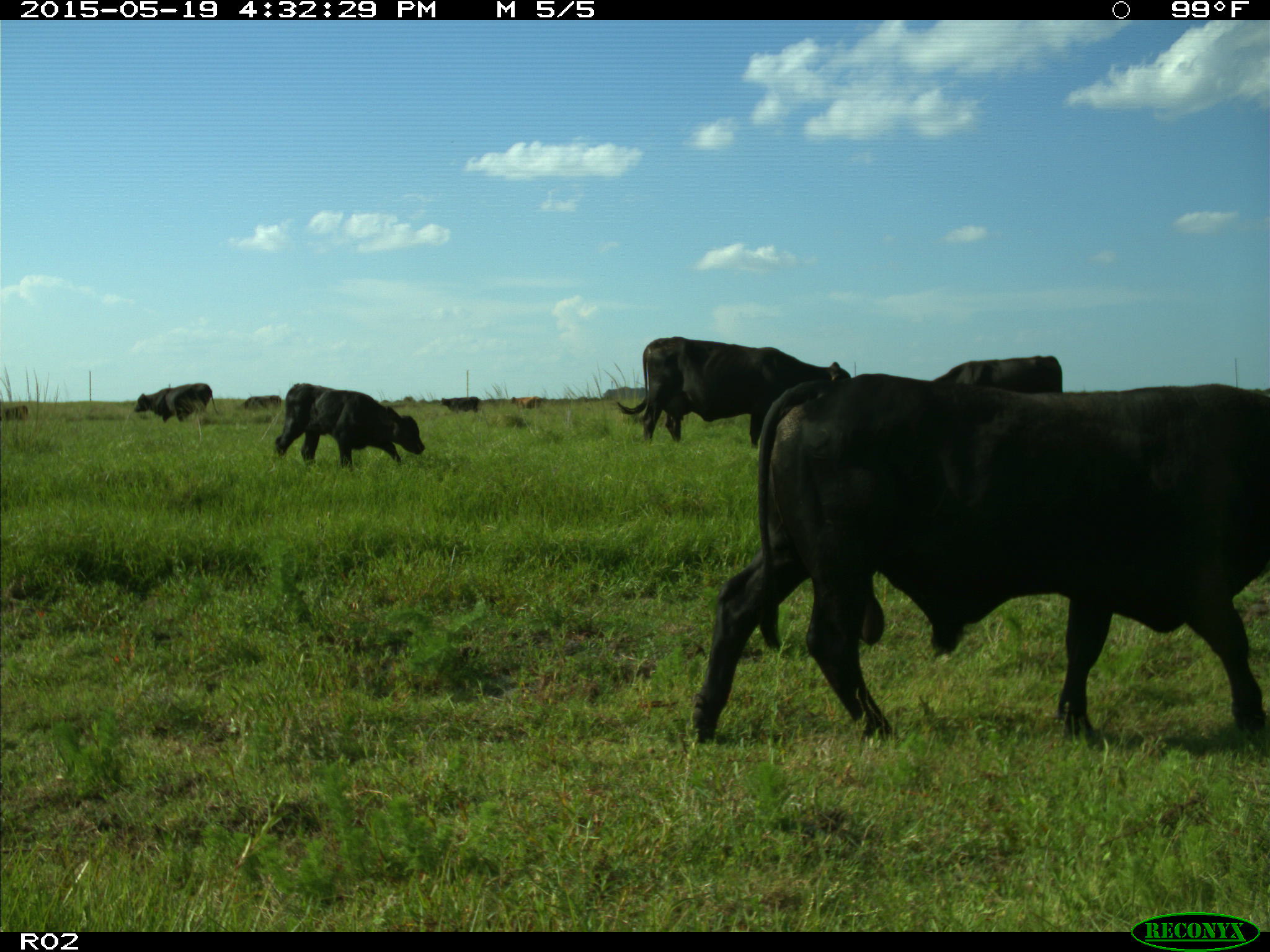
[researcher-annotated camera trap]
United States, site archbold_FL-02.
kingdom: Animalia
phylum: Chordata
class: Mammalia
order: Artiodactyla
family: Bovidae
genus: Bos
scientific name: Bos taurus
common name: domestic cow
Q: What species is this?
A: Bos taurus (domestic cow).